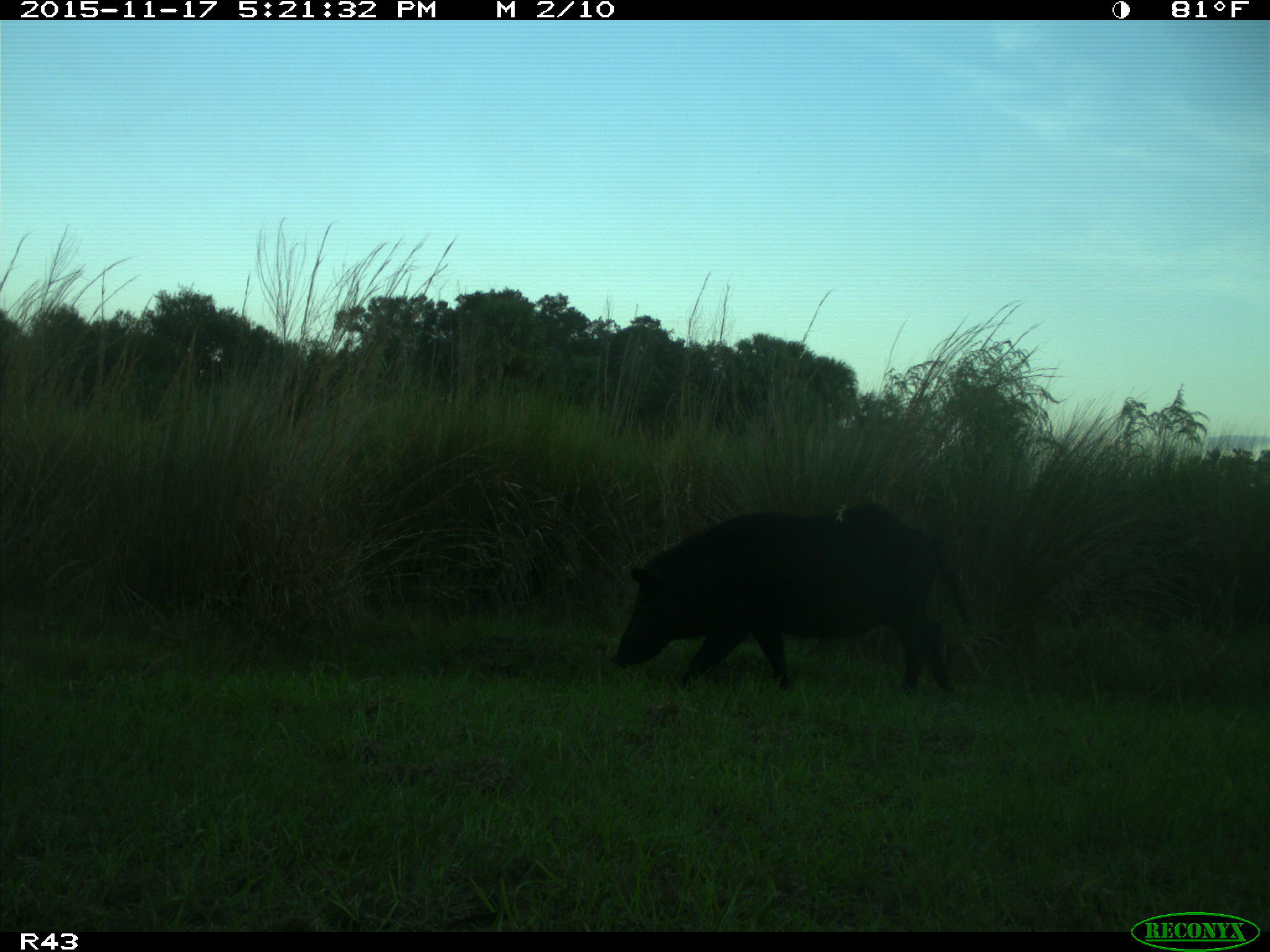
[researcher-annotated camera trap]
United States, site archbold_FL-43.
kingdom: Animalia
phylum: Chordata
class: Mammalia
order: Artiodactyla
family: Suidae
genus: Sus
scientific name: Sus scrofa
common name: wild boar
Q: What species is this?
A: Sus scrofa (wild boar).